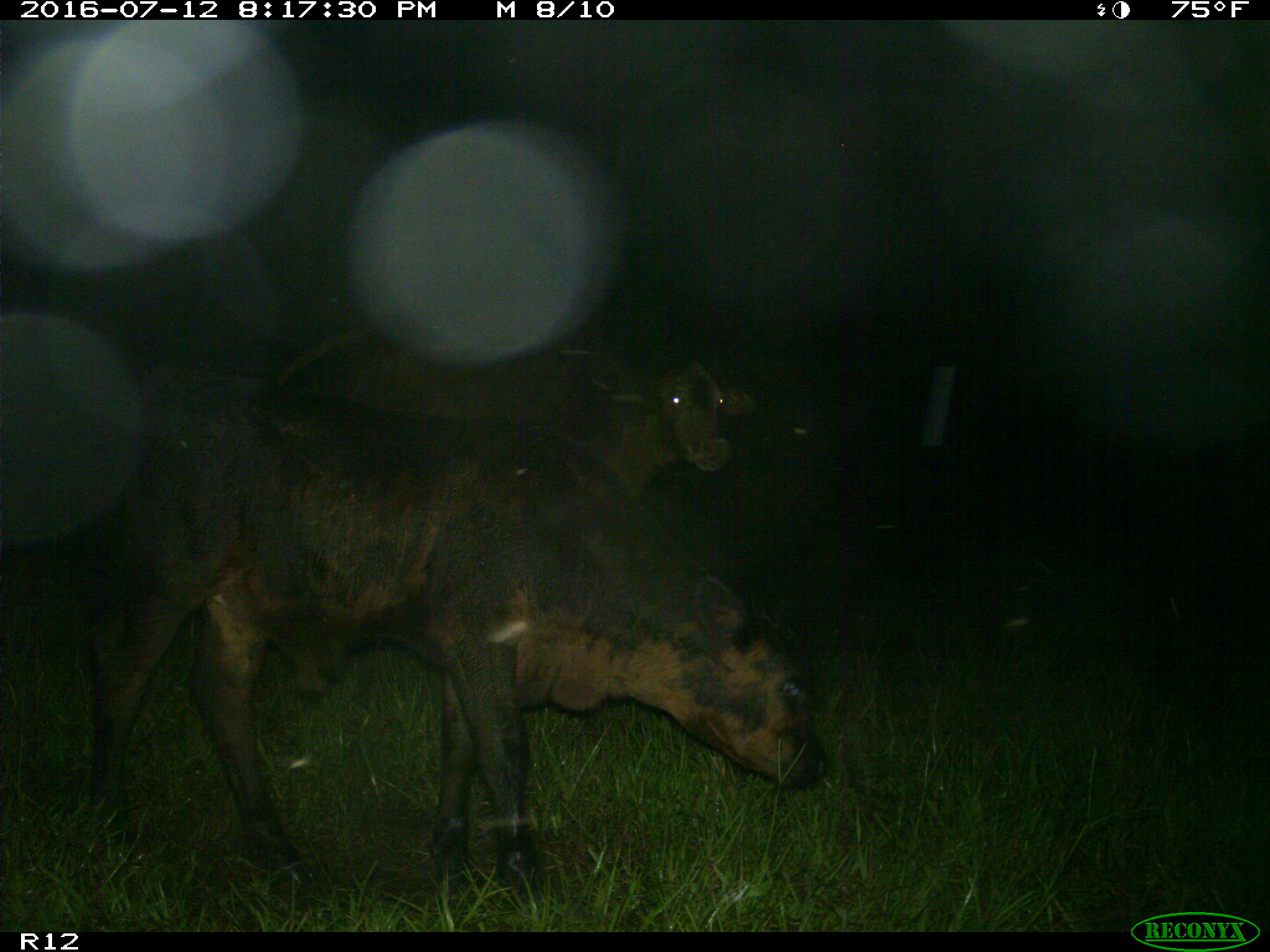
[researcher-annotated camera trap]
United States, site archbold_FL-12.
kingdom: Animalia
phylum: Chordata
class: Mammalia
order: Artiodactyla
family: Bovidae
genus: Bos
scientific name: Bos taurus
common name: domestic cow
Bos taurus (domestic cow).